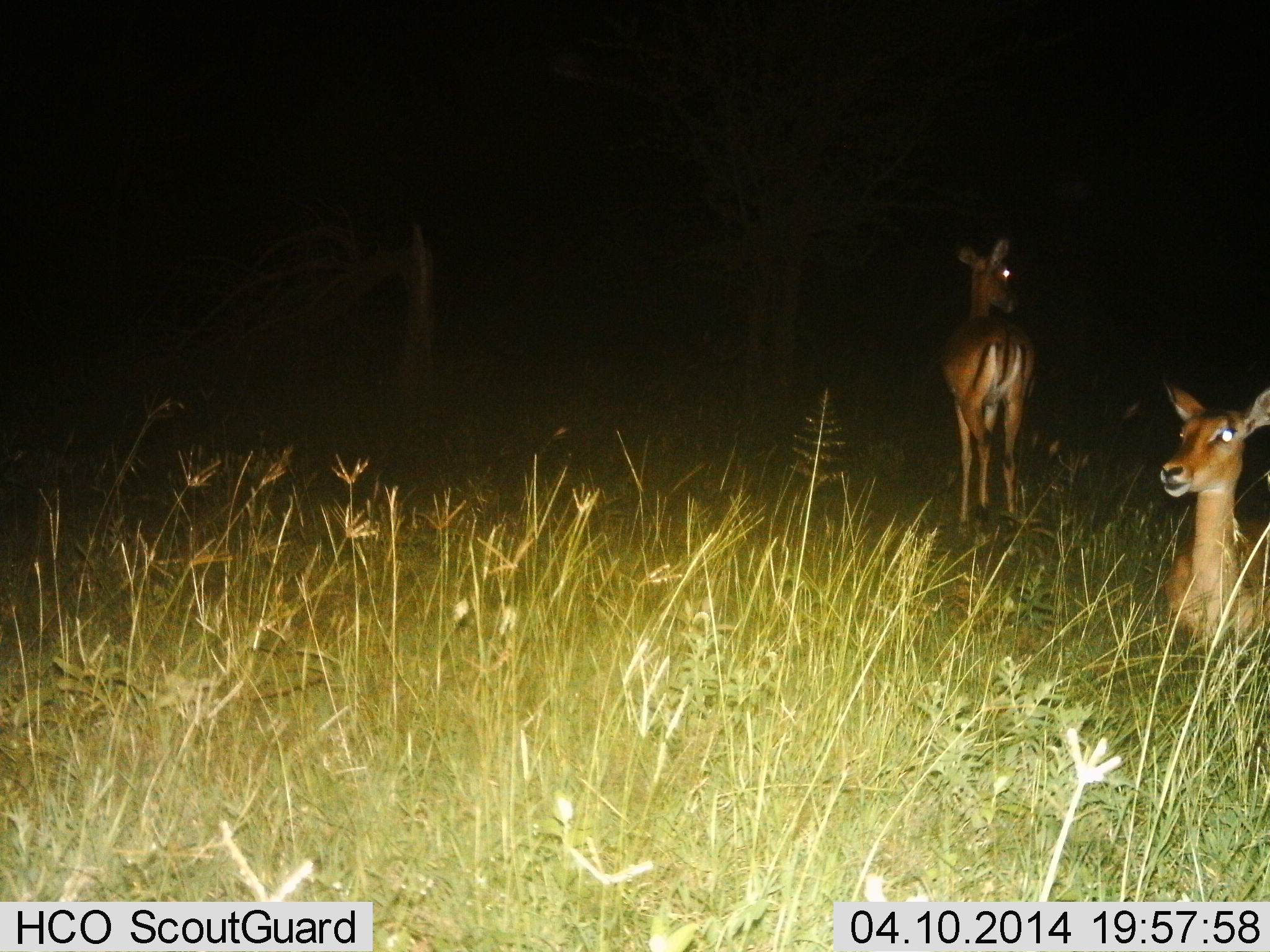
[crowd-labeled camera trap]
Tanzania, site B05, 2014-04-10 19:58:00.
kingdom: Animalia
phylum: Chordata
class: Mammalia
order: Artiodactyla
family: Bovidae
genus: Aepyceros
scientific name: Aepyceros melampus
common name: impala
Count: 2.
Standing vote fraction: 100%.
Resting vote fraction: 70%.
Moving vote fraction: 0%.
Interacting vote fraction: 0%.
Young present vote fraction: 0%.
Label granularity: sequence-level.